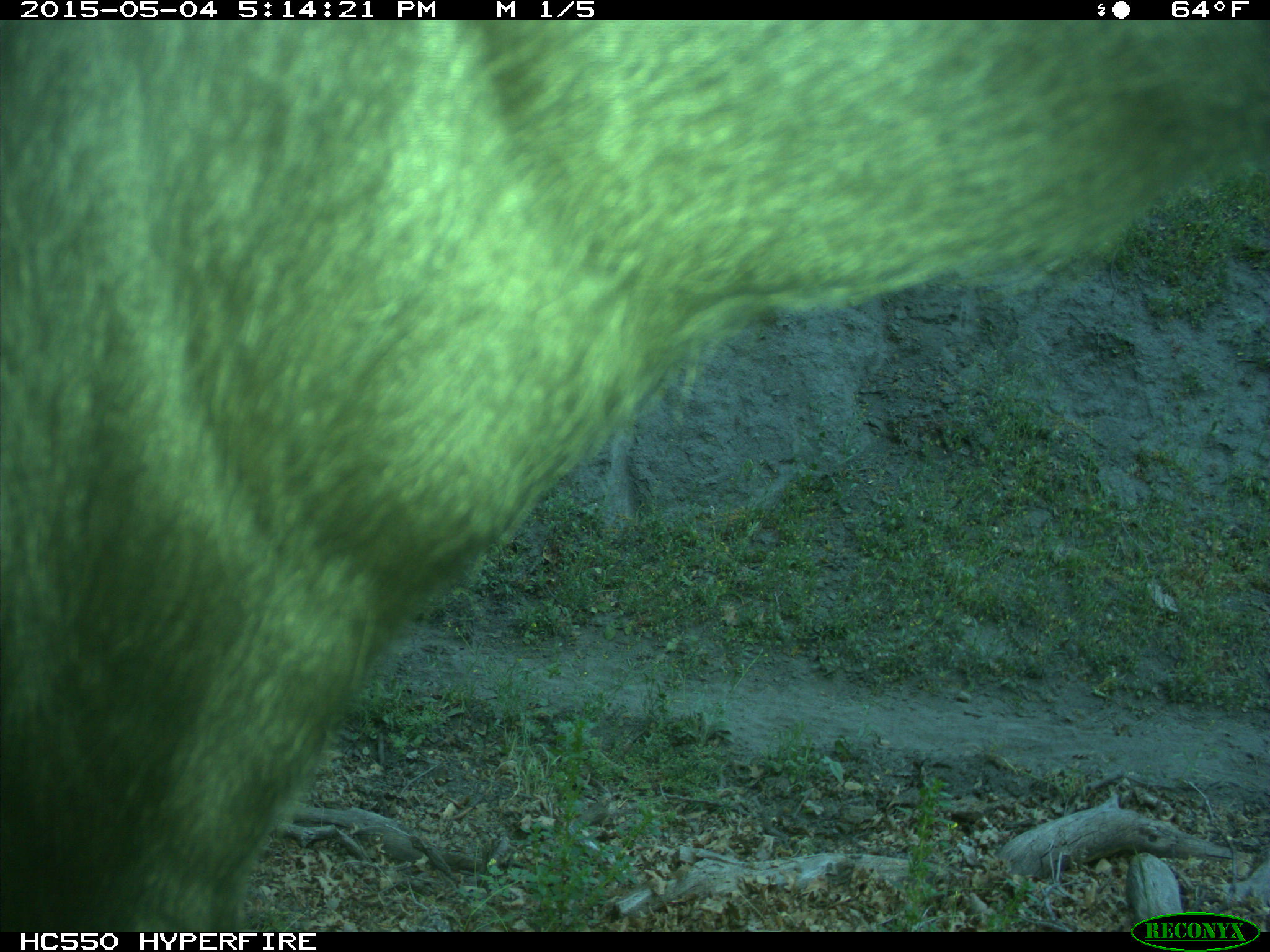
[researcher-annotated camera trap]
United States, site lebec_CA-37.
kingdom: Animalia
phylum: Chordata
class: Mammalia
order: Artiodactyla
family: Bovidae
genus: Bos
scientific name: Bos taurus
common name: domestic cow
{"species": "Bos taurus (domestic cow)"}